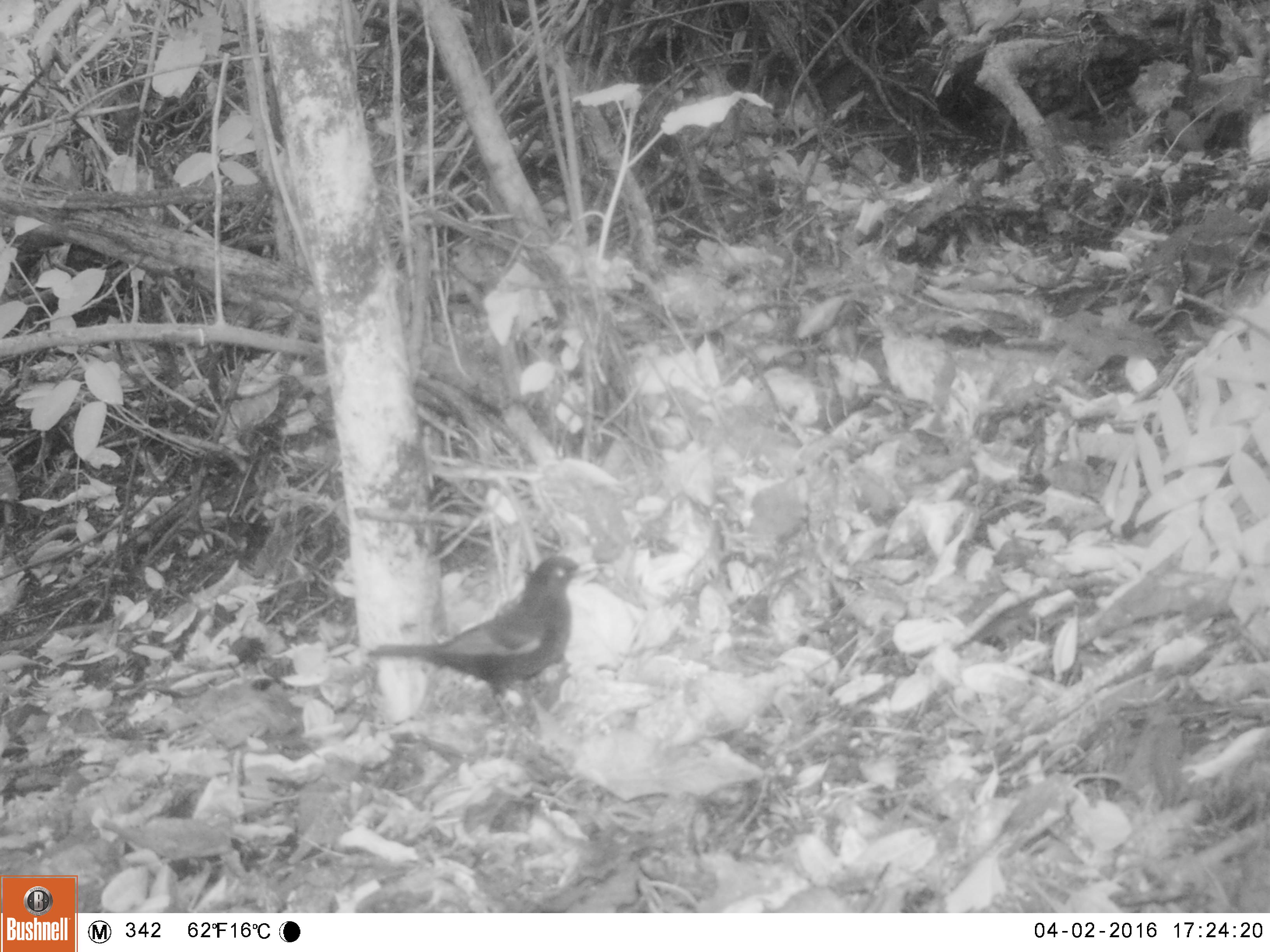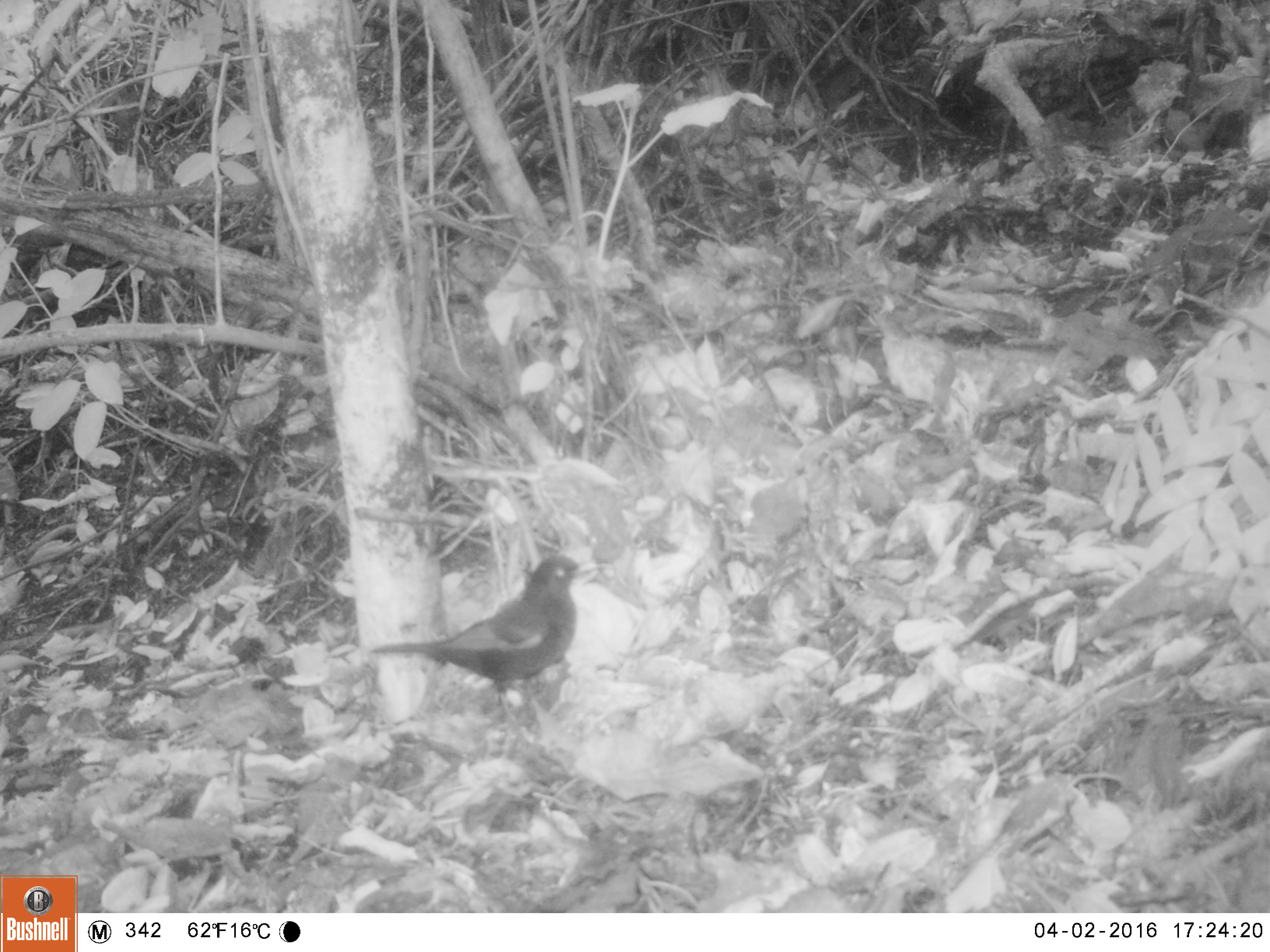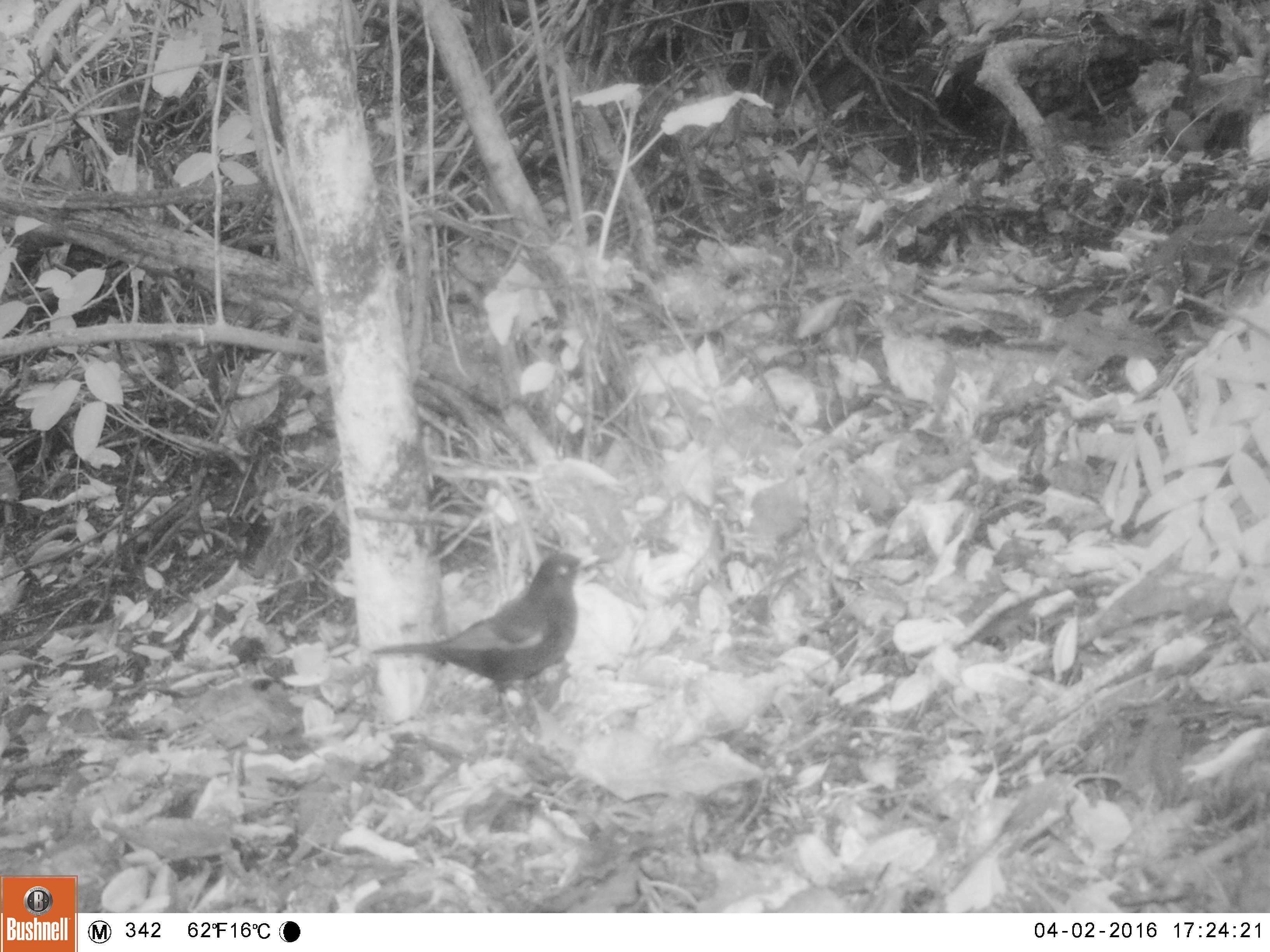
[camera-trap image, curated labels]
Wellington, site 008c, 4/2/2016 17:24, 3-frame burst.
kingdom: Animalia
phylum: Chordata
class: Aves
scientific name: Aves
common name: bird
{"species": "bird (Aves)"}